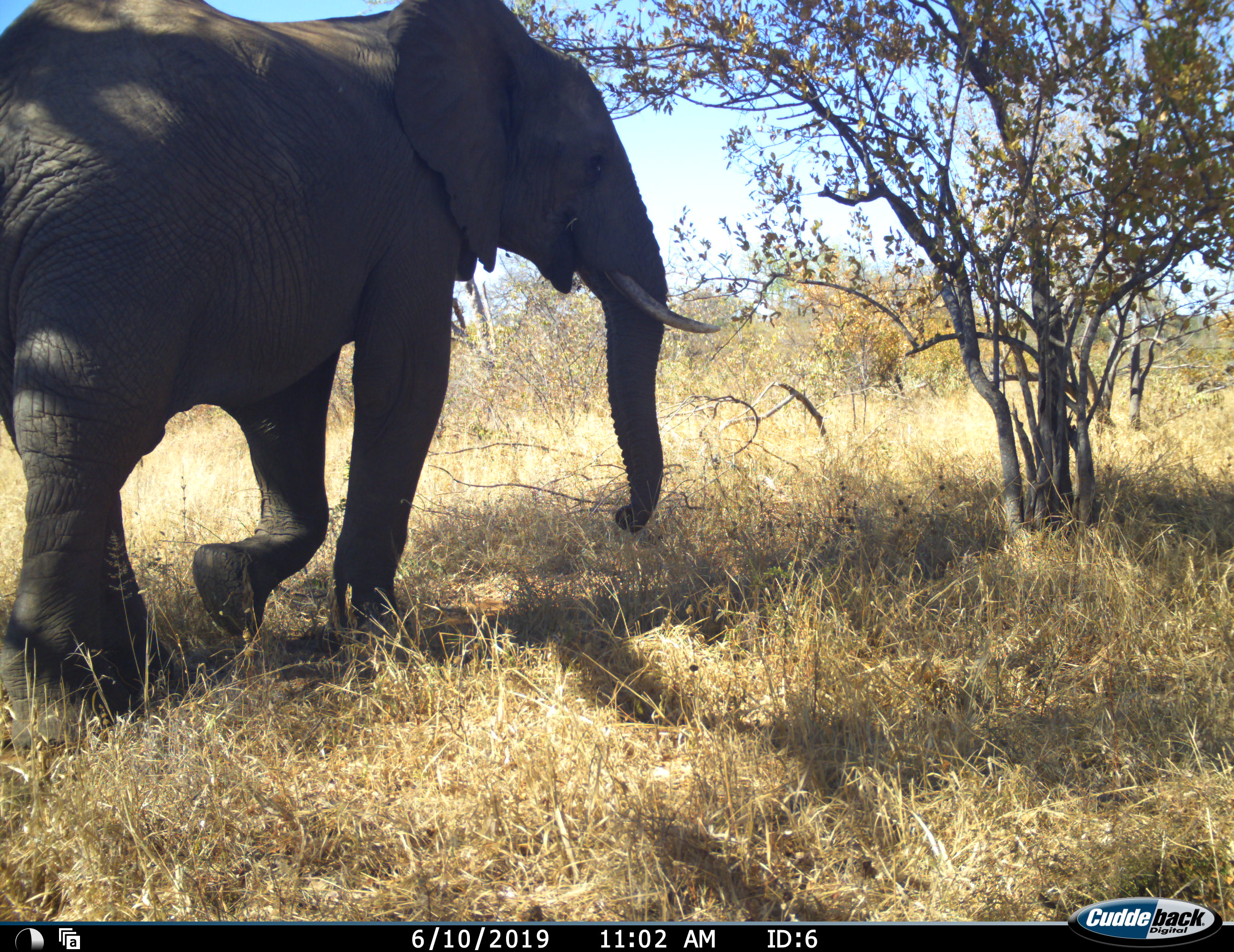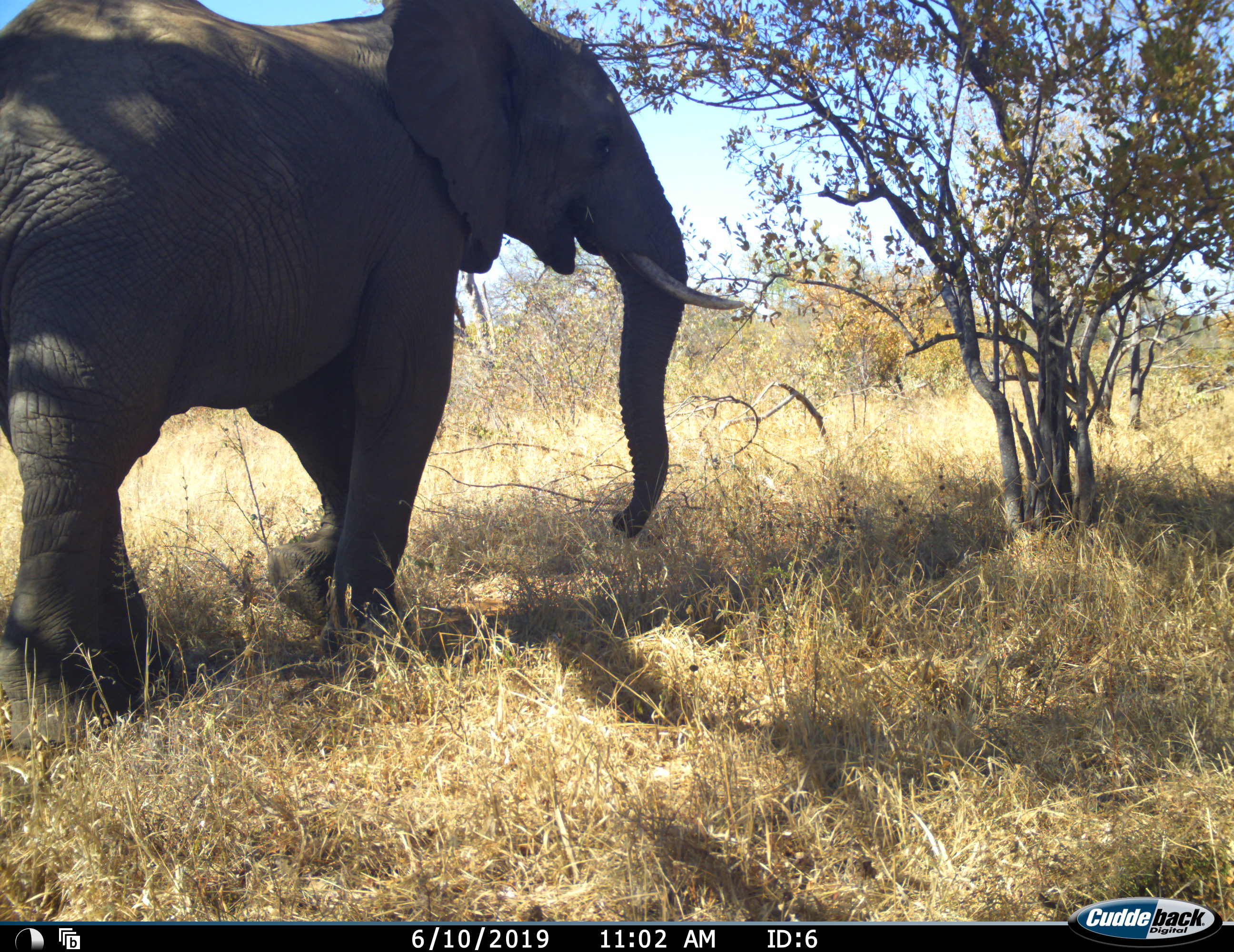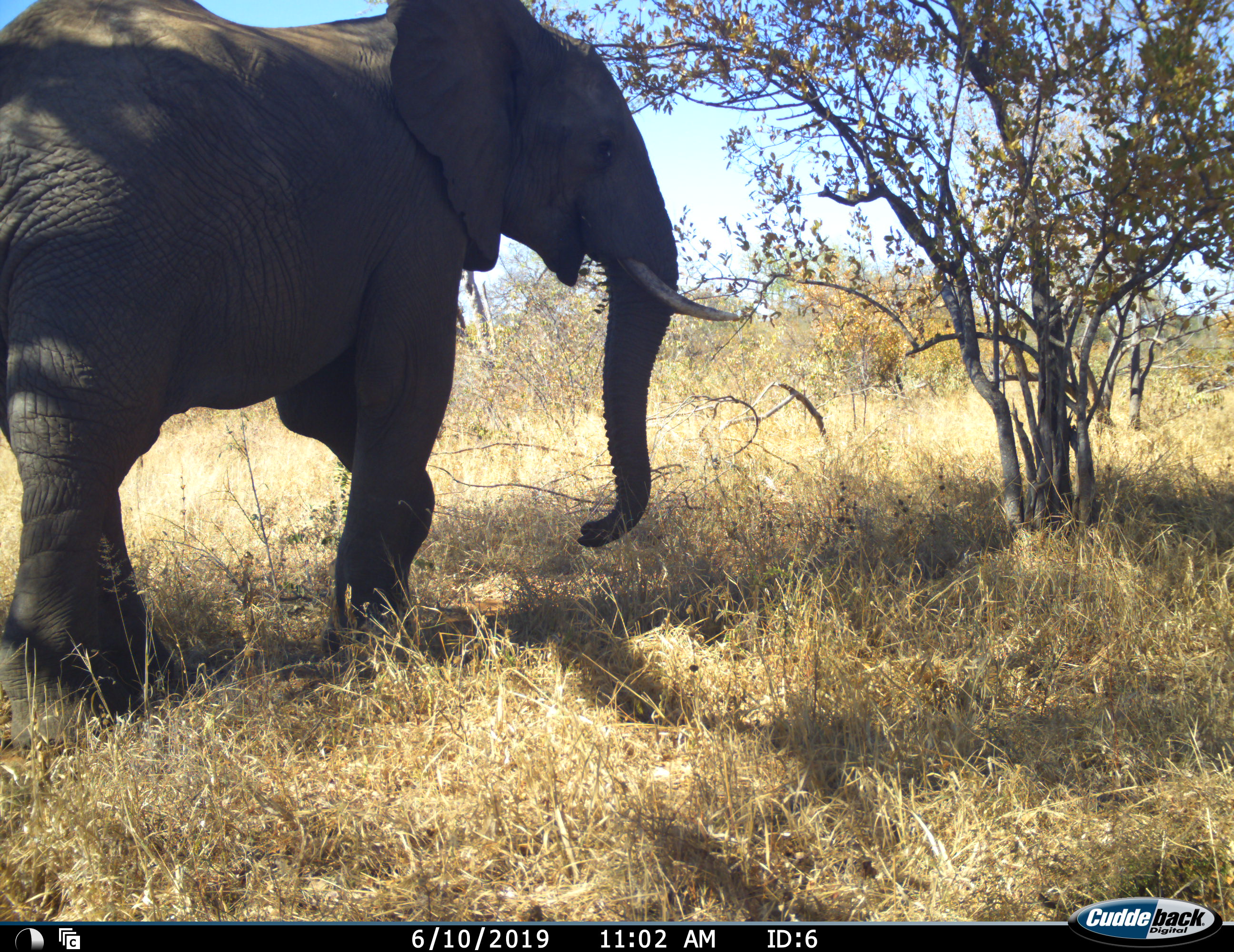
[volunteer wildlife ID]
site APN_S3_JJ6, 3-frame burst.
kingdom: Animalia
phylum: Chordata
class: Mammalia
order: Proboscidea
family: Elephantidae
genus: Loxodonta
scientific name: Loxodonta africana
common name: african bush elephant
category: elephant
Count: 1.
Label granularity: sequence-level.